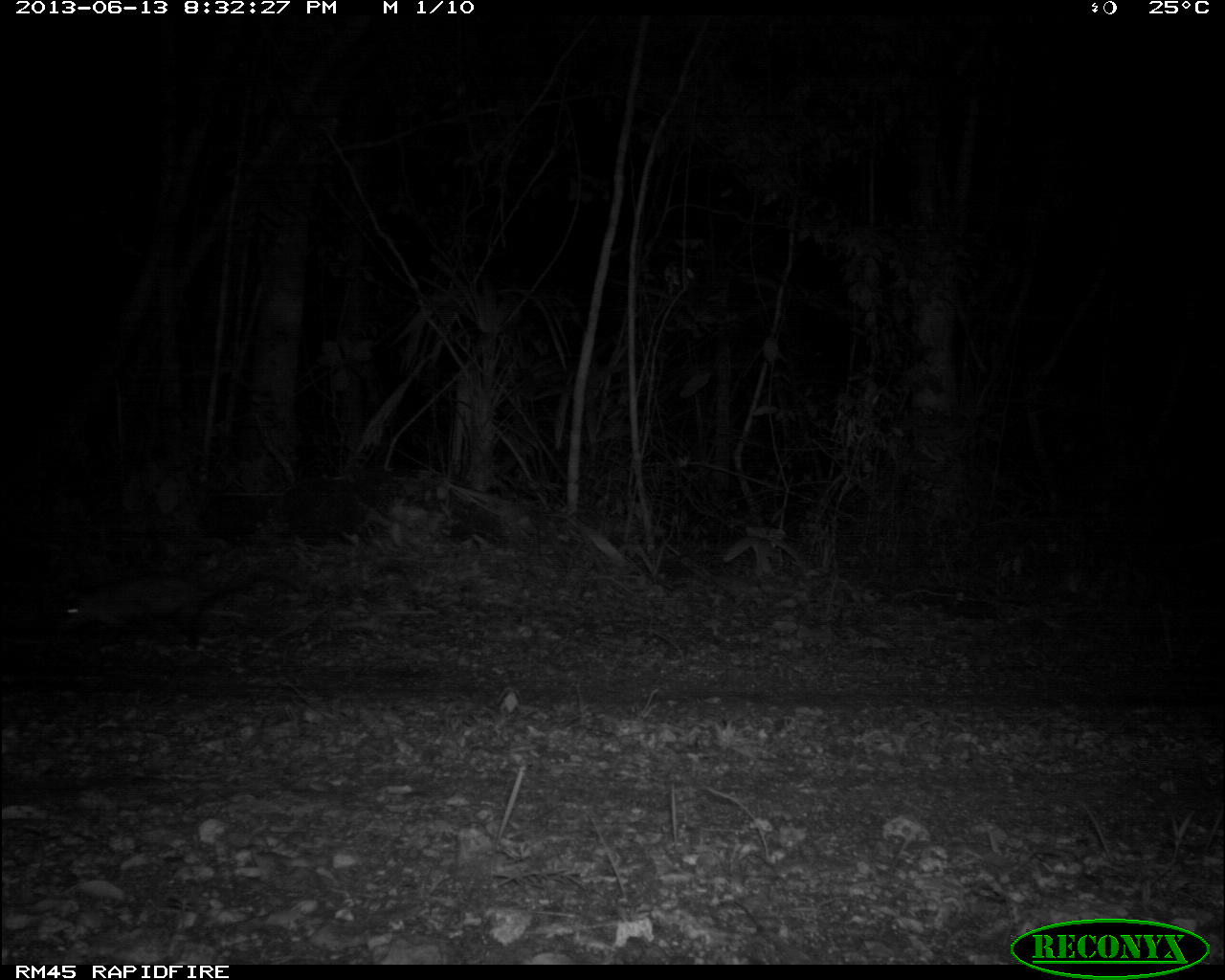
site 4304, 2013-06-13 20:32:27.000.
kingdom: Animalia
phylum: Chordata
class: Mammalia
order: Didelphimorphia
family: Didelphidae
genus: Didelphis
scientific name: Didelphis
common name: american opossums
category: didelphis sp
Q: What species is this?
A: Didelphis sp (american opossums) (Didelphis).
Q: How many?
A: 1.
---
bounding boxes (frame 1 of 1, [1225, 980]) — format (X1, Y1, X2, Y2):
didelphis sp: (60, 567, 303, 648)